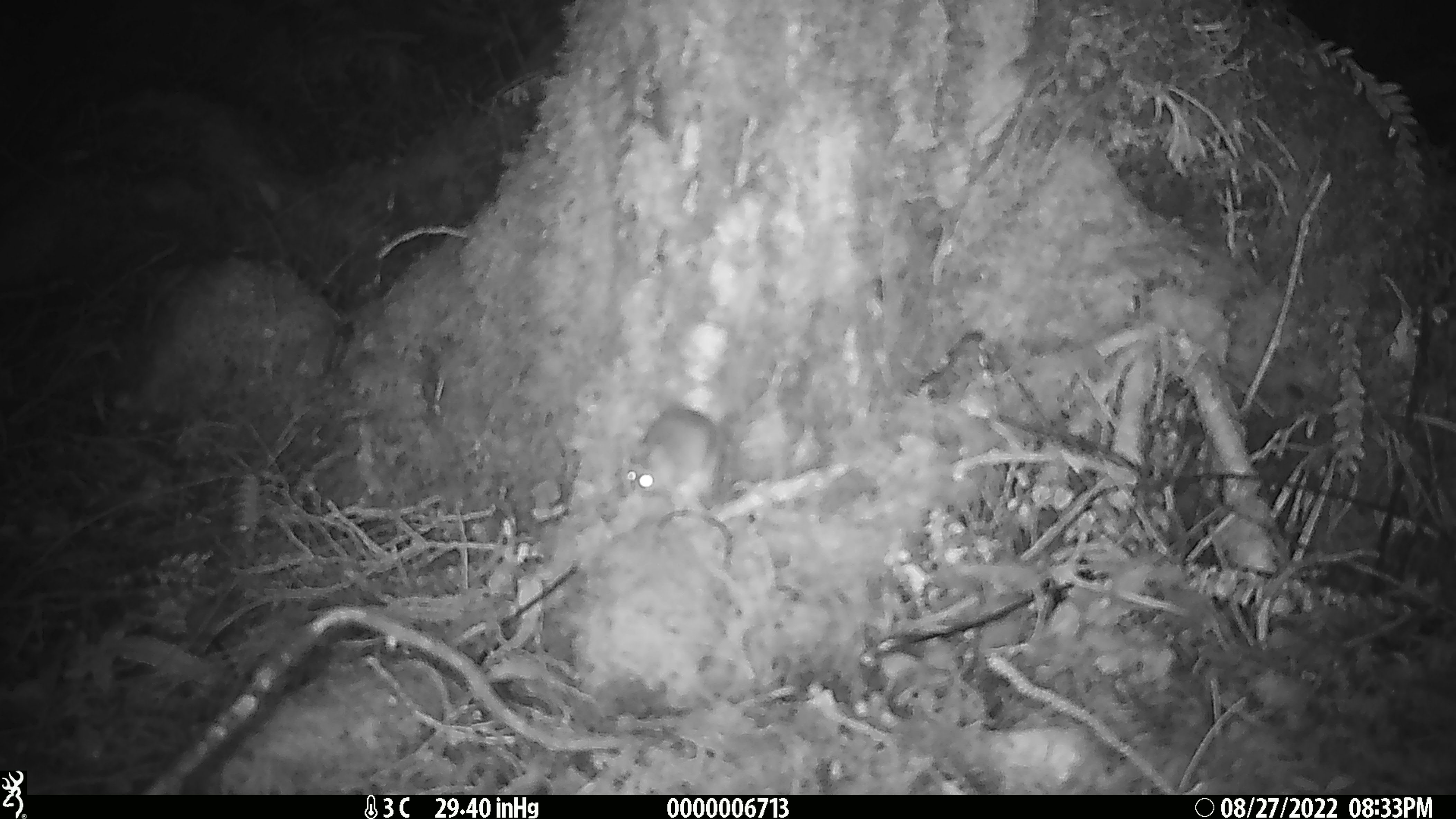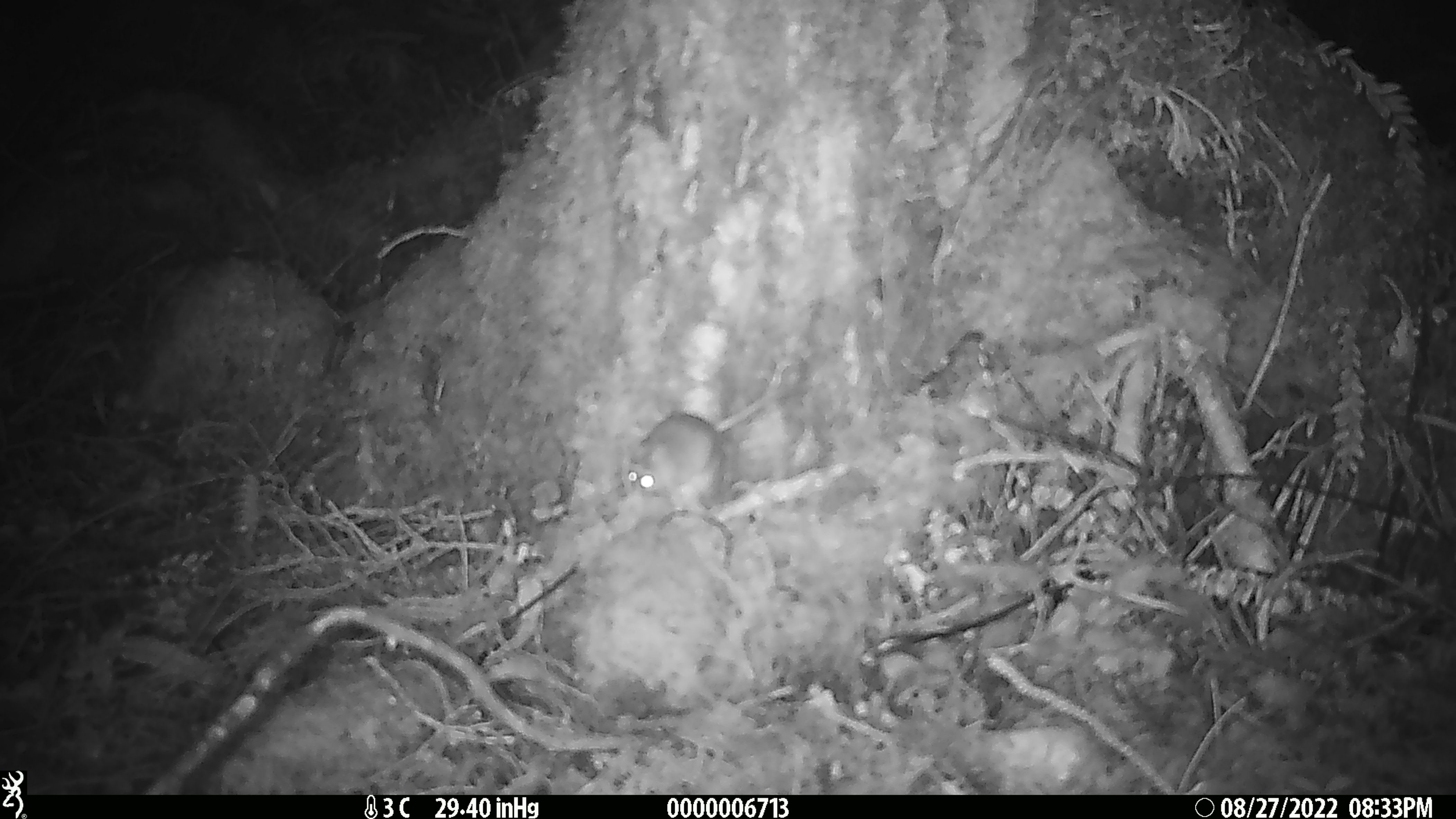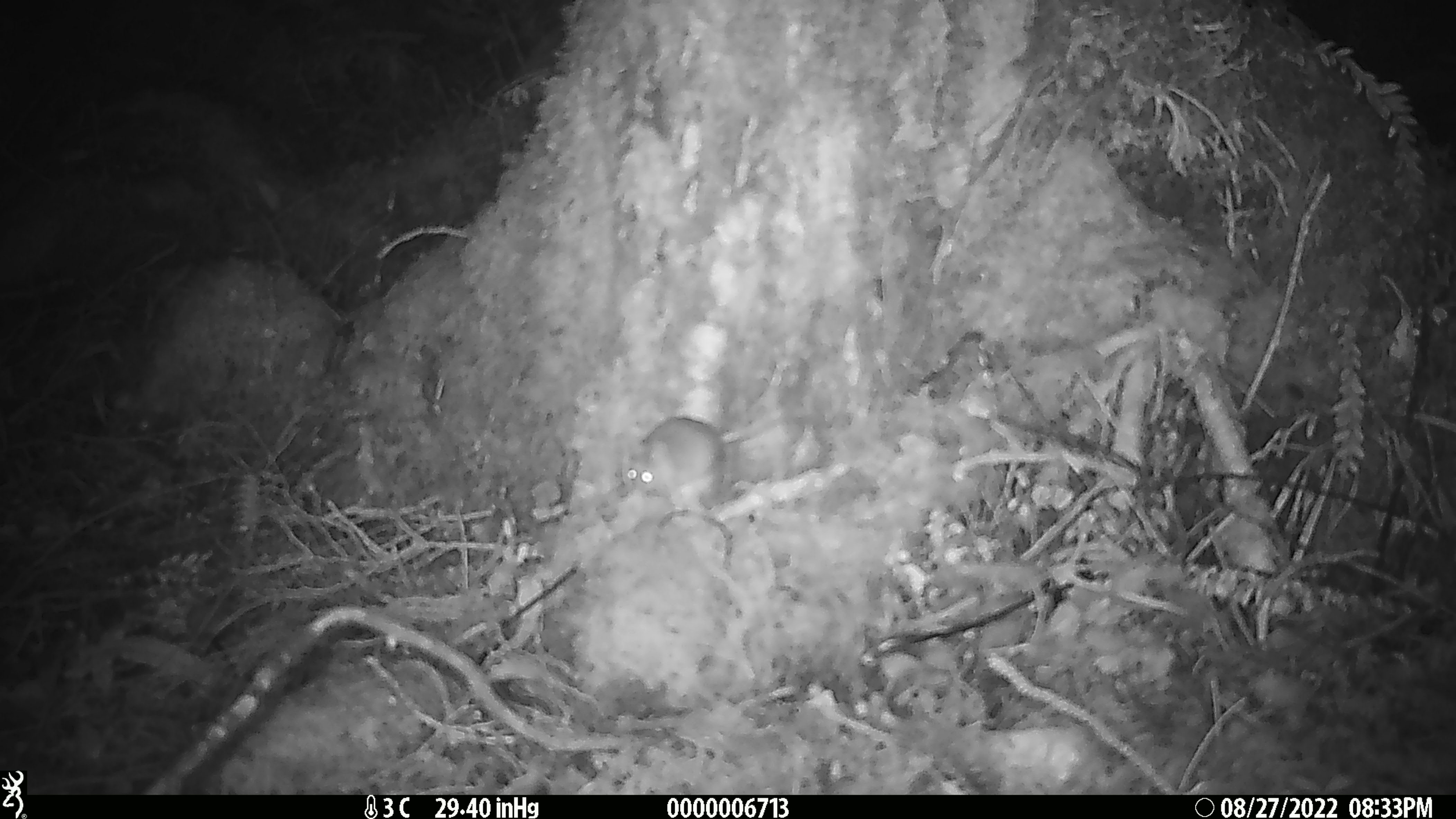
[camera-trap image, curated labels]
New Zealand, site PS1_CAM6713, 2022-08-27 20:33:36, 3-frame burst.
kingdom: Animalia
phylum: Chordata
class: Mammalia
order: Rodentia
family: Muridae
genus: Mus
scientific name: Mus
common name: mouse